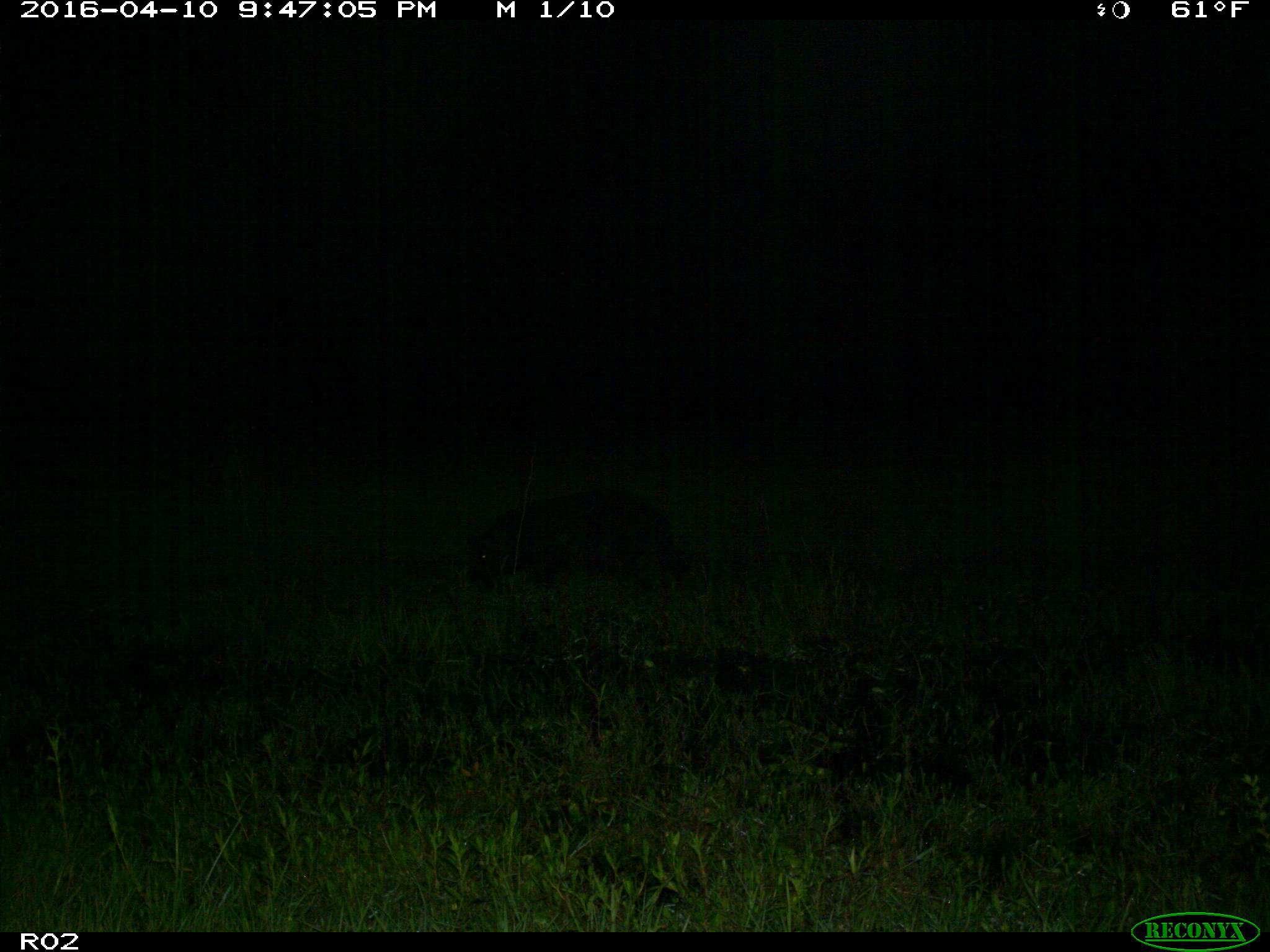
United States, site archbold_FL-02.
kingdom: Animalia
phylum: Chordata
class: Mammalia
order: Artiodactyla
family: Suidae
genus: Sus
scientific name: Sus scrofa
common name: wild boar